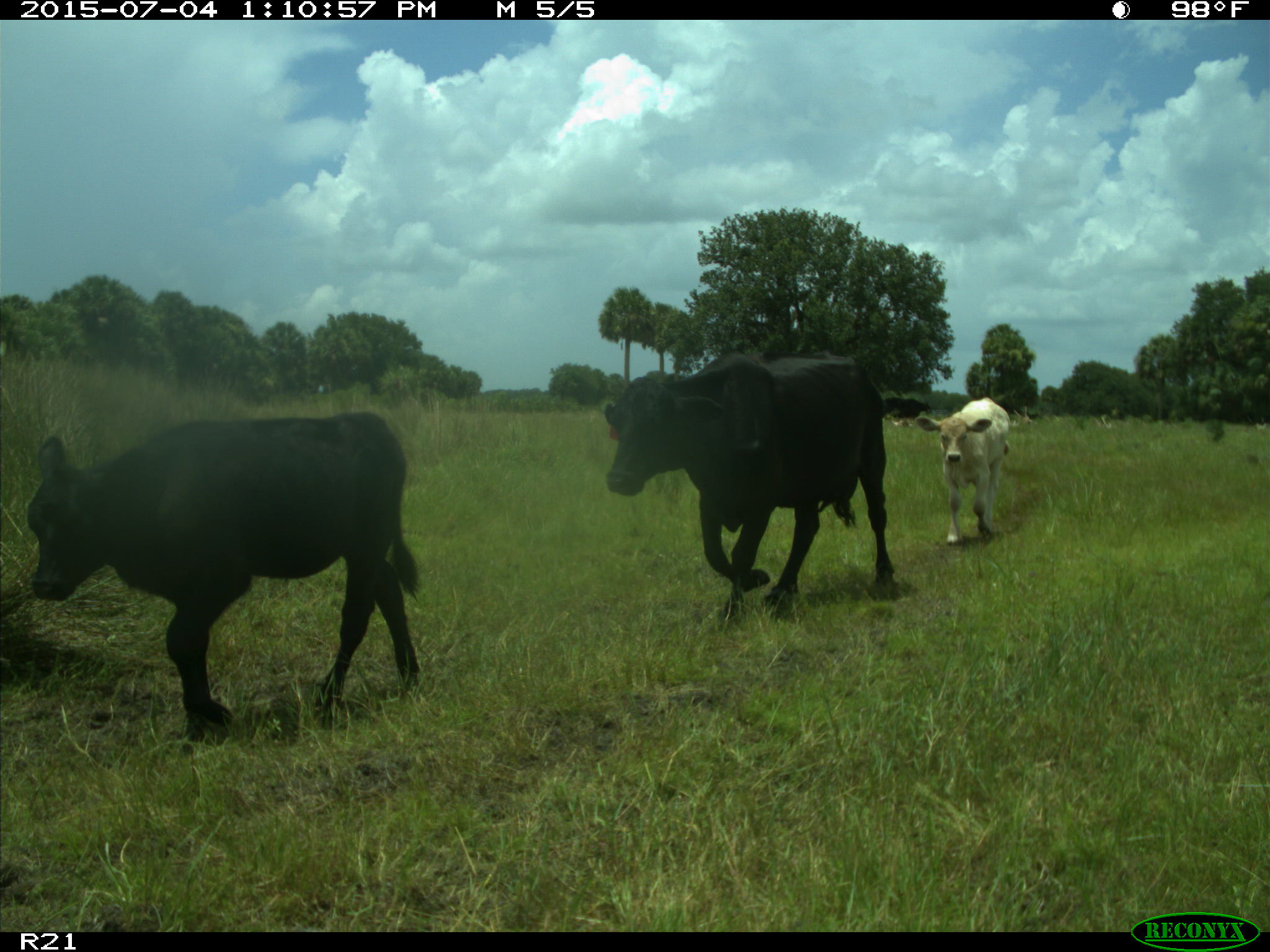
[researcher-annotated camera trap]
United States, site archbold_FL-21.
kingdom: Animalia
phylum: Chordata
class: Mammalia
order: Artiodactyla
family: Bovidae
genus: Bos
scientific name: Bos taurus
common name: domestic cow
Bos taurus (domestic cow).